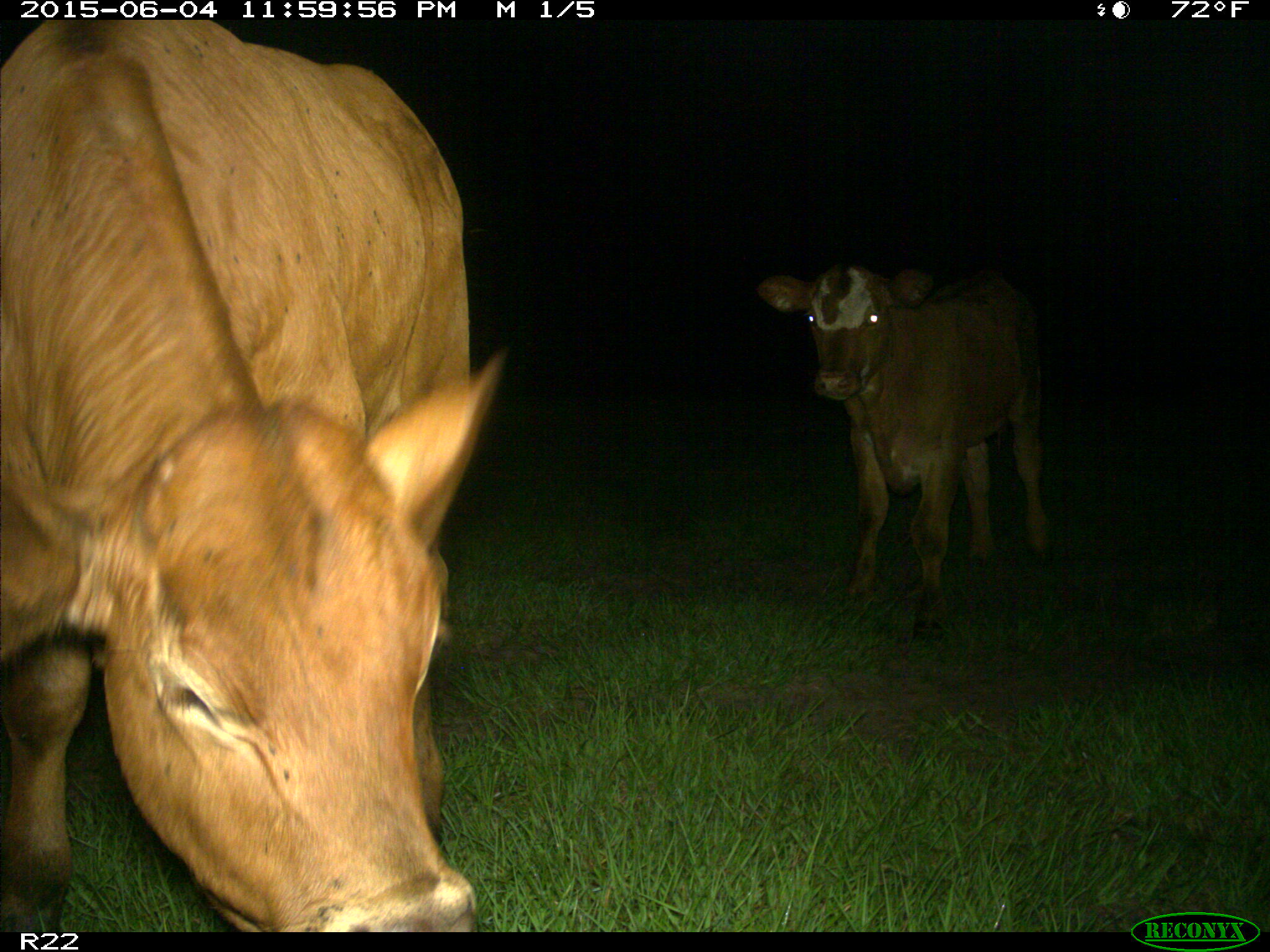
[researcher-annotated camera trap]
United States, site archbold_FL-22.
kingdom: Animalia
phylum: Chordata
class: Mammalia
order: Artiodactyla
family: Bovidae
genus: Bos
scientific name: Bos taurus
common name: domestic cow